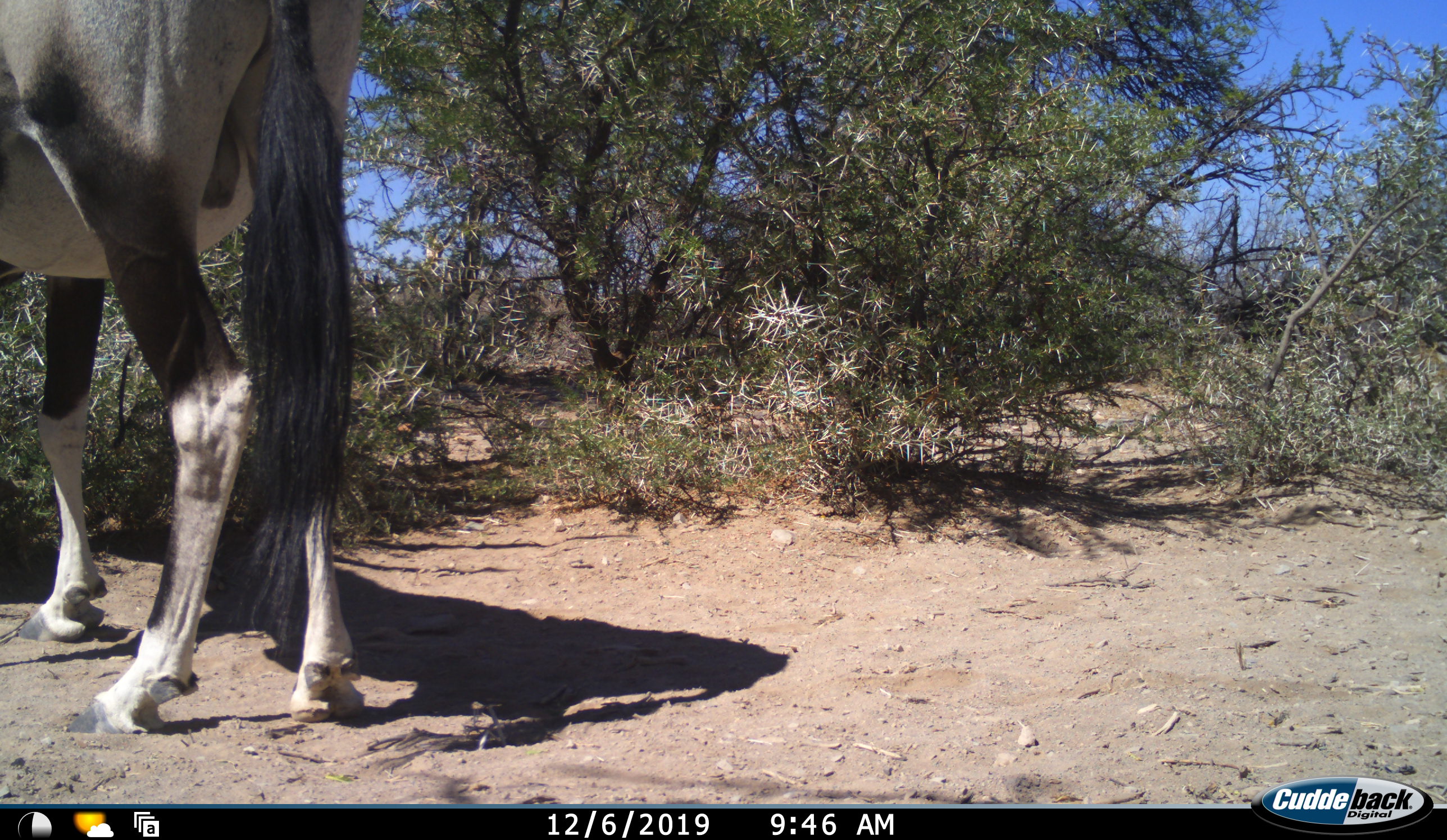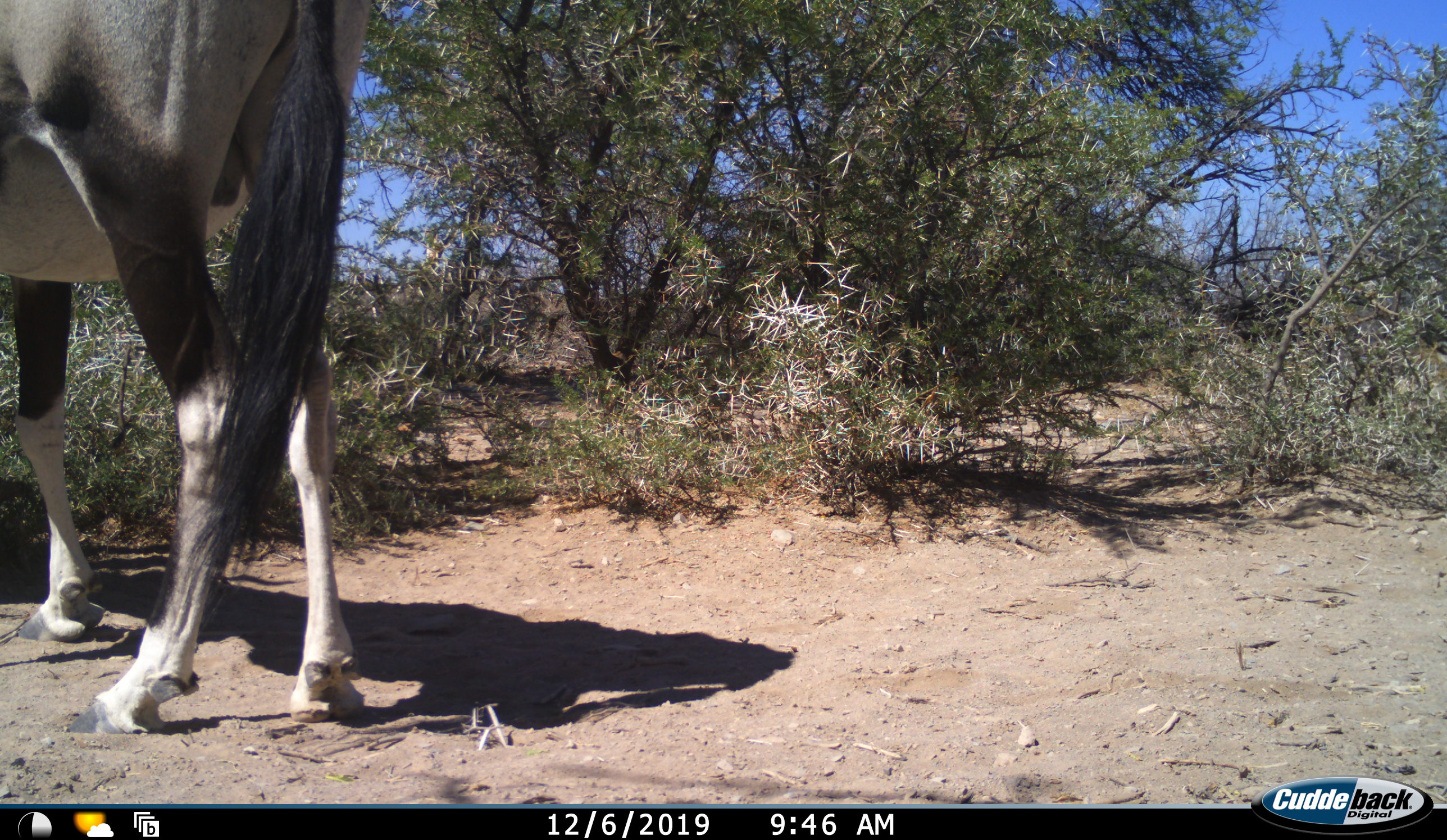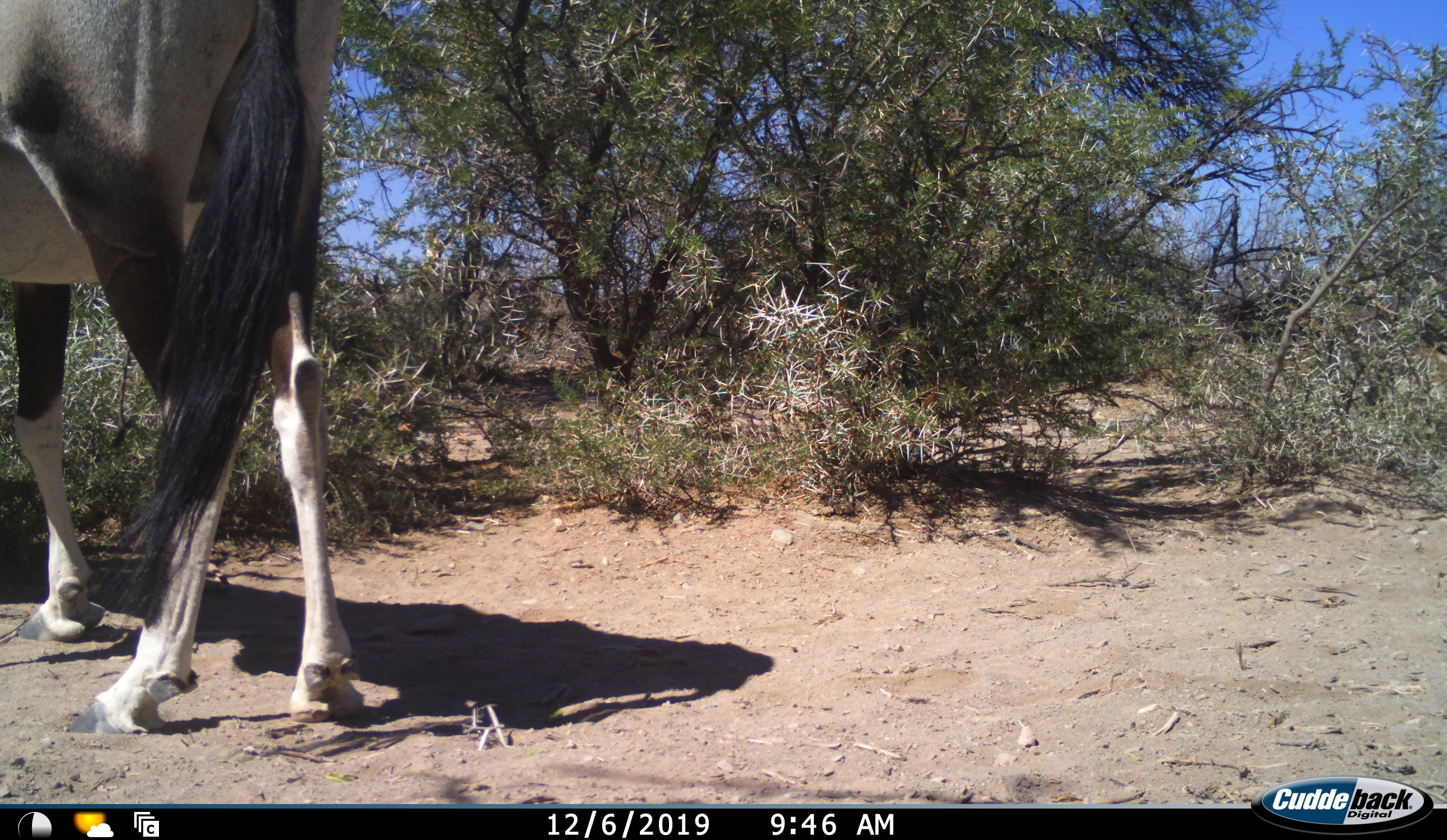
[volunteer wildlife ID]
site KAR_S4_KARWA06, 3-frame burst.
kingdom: Animalia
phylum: Chordata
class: Mammalia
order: Artiodactyla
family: Bovidae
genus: Oryx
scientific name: Oryx gazella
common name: gemsbok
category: oryx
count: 1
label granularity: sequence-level